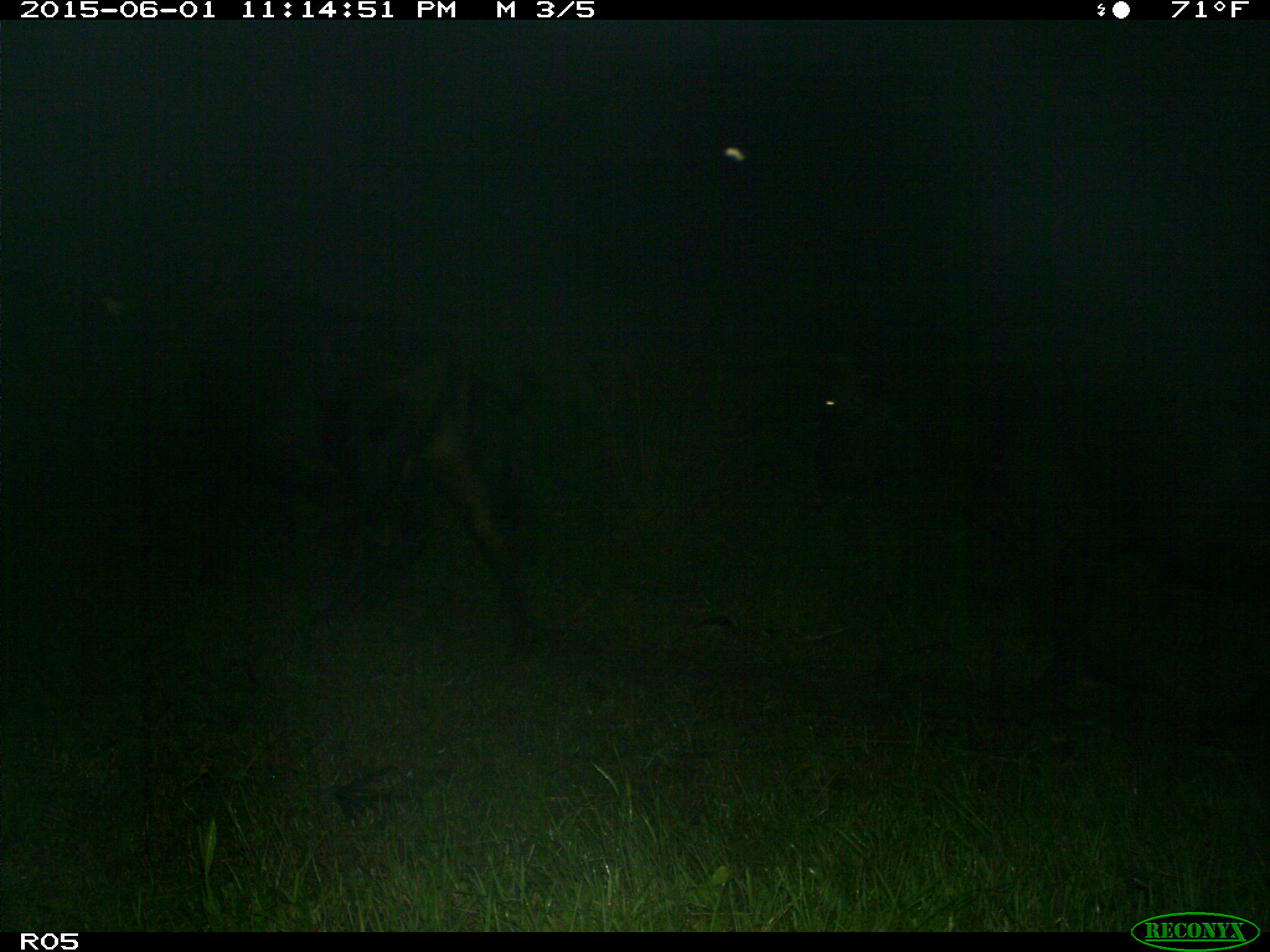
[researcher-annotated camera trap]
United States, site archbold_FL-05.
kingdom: Animalia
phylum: Chordata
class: Mammalia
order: Artiodactyla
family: Bovidae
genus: Bos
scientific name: Bos taurus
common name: domestic cow